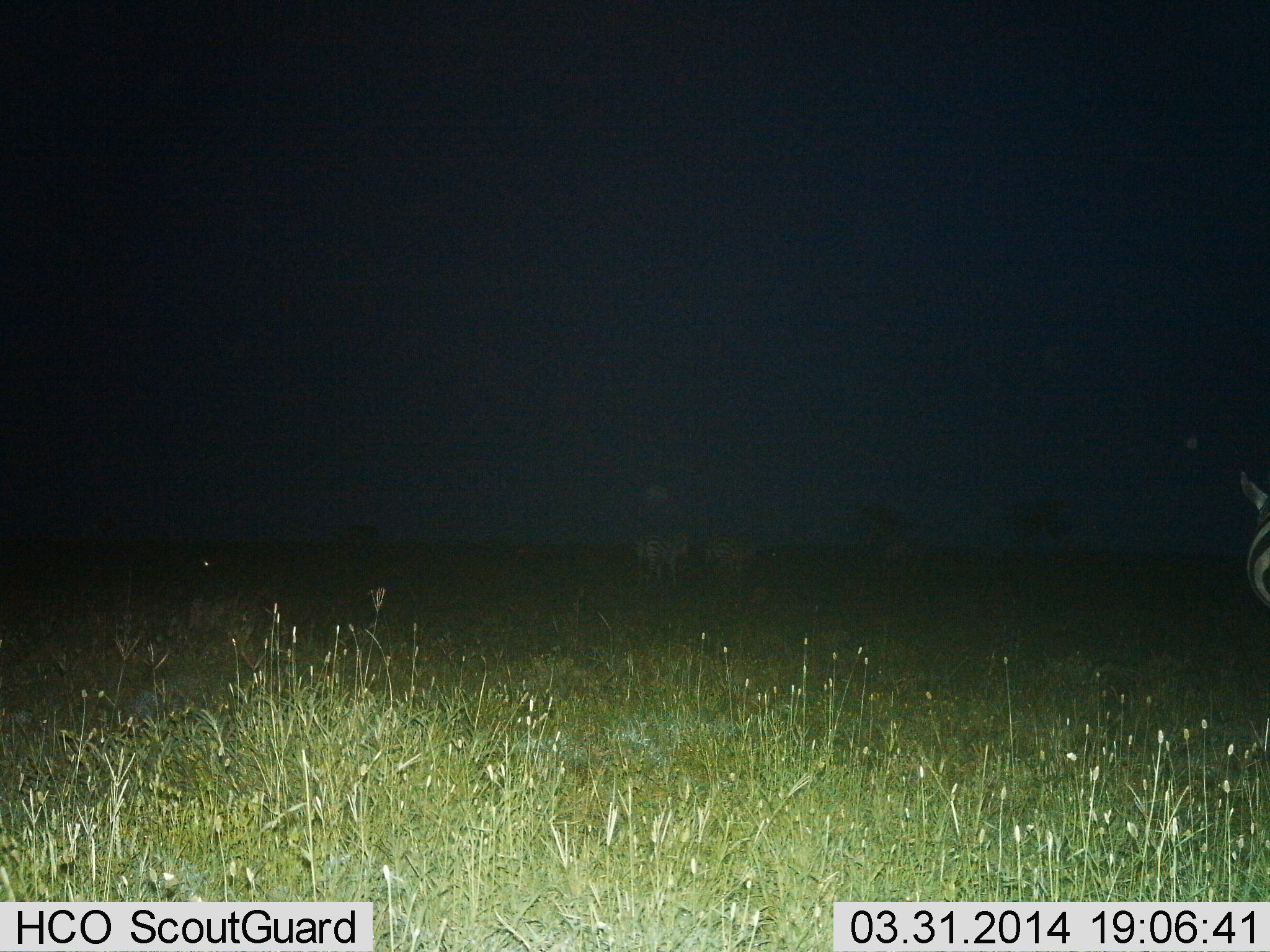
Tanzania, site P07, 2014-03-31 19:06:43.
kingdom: Animalia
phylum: Chordata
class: Mammalia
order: Perissodactyla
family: Equidae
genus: Equus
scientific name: Equus quagga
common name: plains zebra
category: zebra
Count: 3.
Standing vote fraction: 70%.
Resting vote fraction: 0%.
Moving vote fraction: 40%.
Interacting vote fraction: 0%.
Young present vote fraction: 0%.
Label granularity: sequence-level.